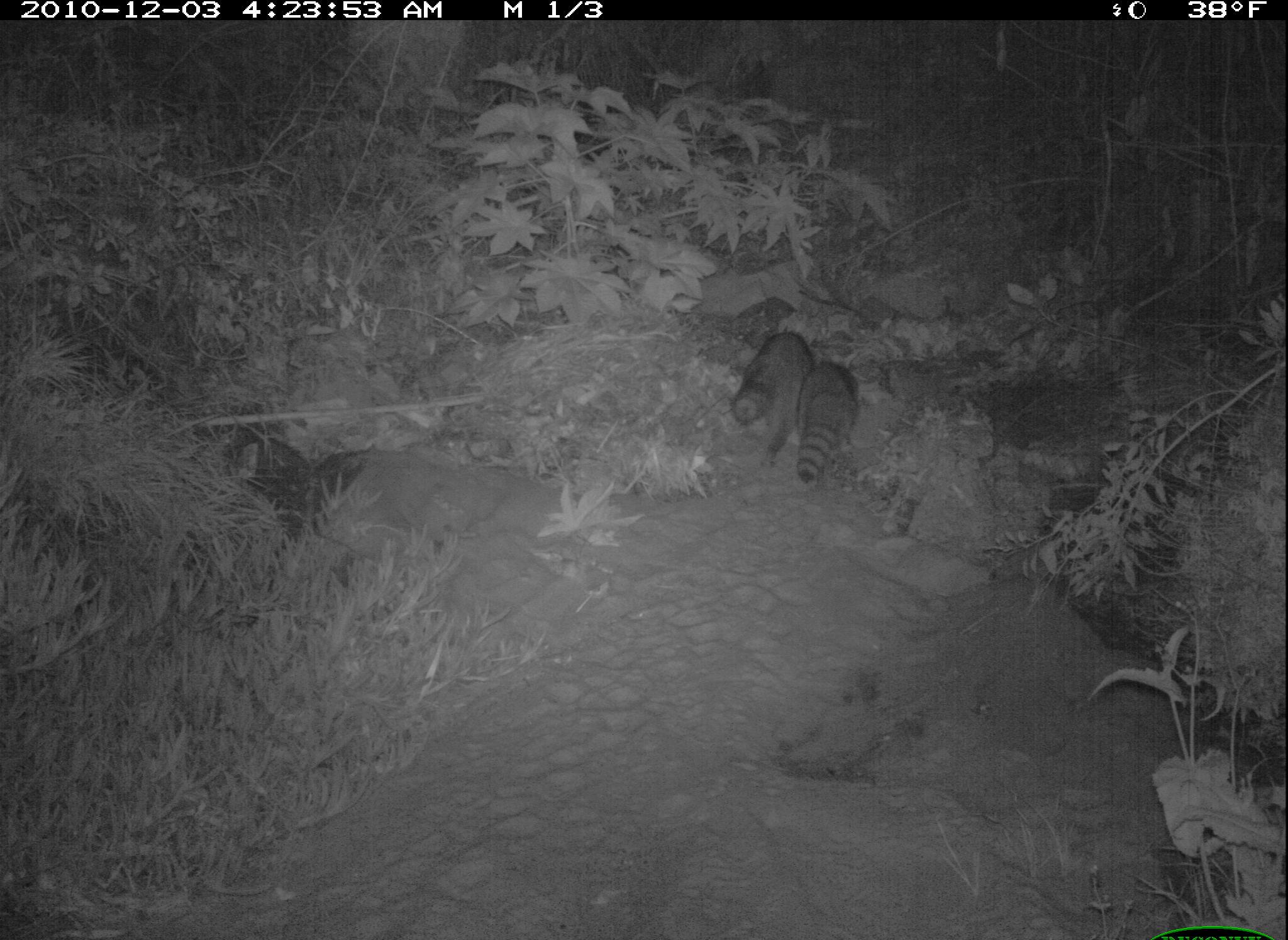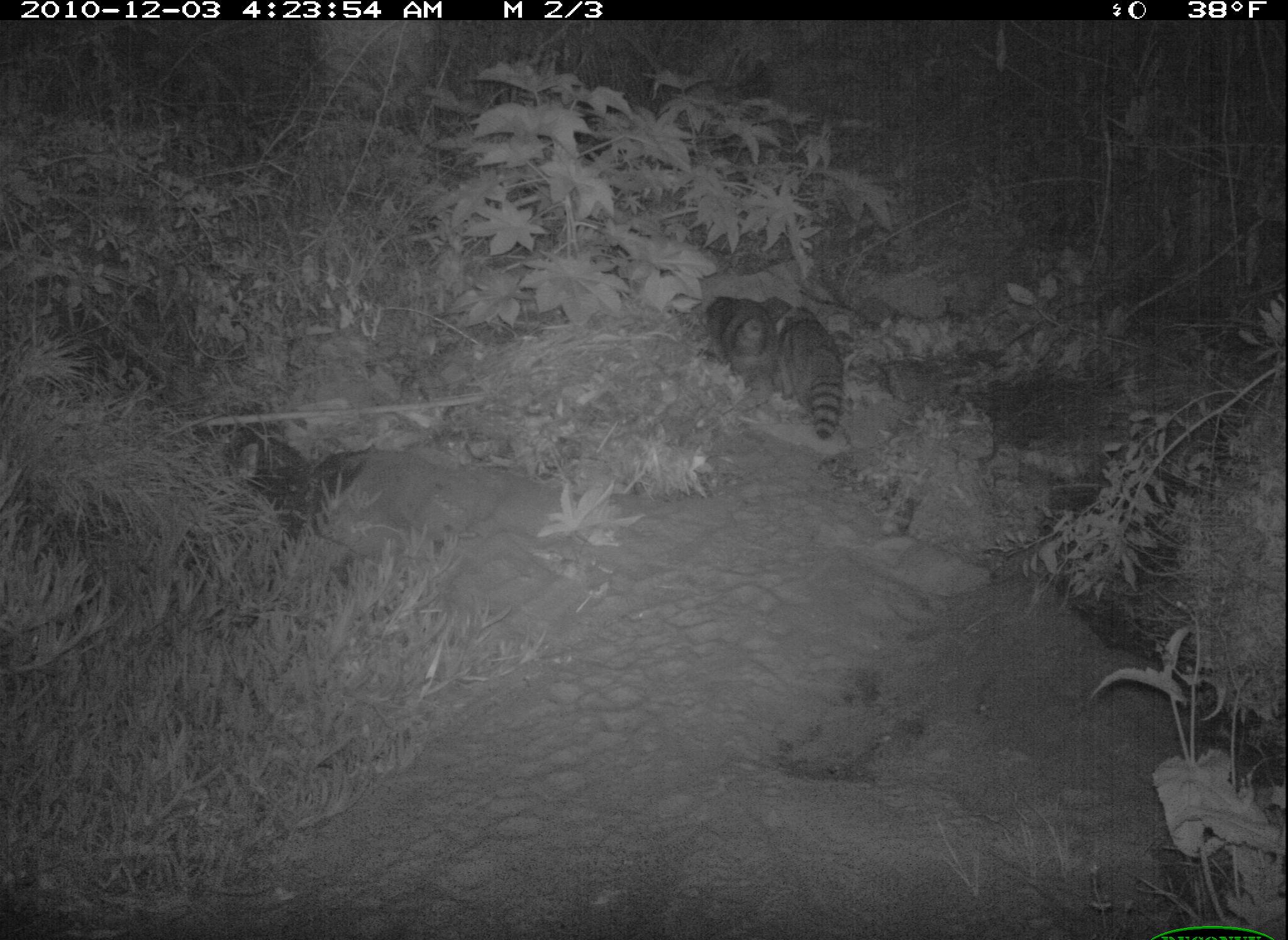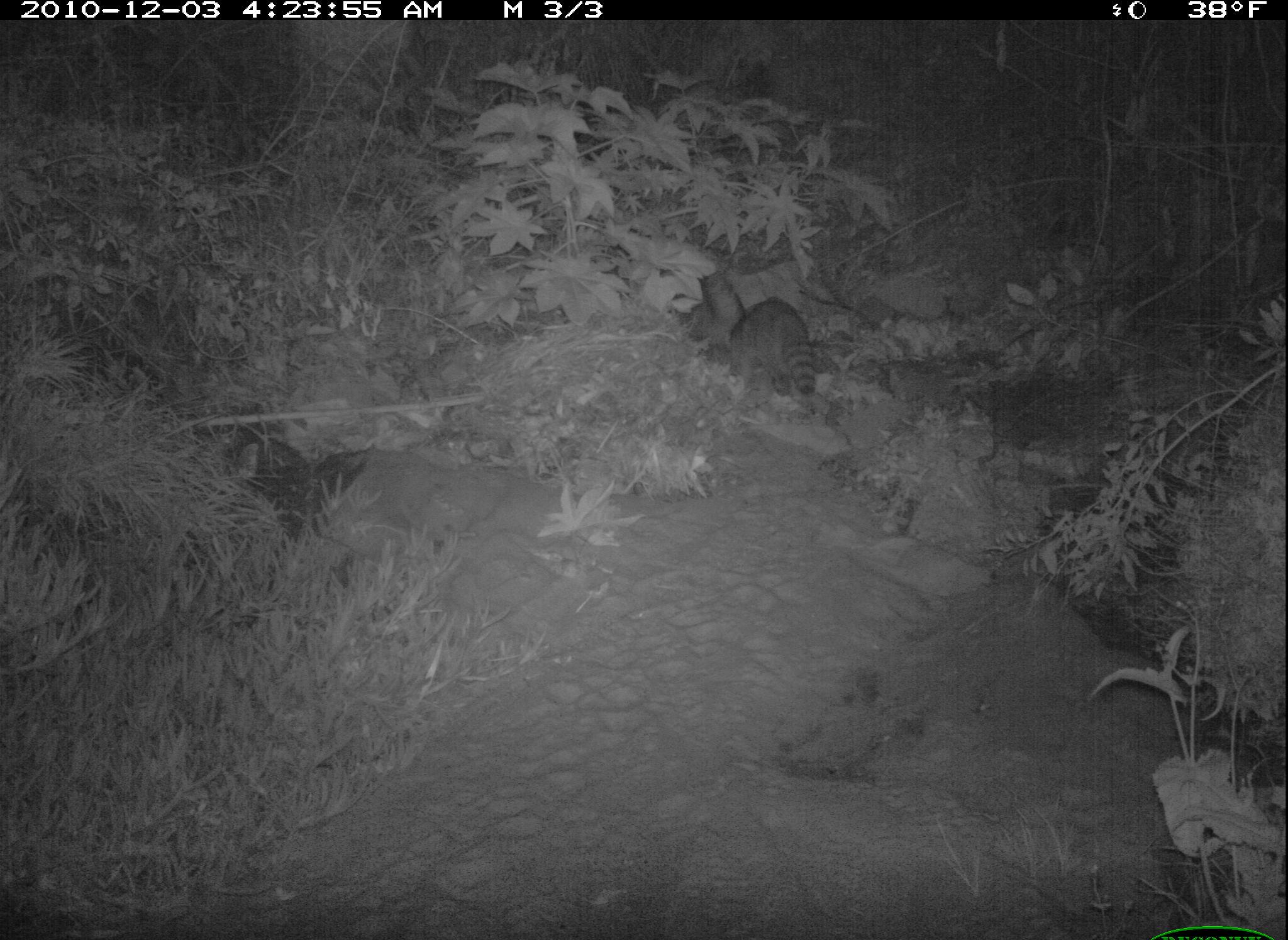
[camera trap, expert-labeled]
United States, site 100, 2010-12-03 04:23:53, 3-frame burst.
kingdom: Animalia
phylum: Chordata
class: Mammalia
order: Carnivora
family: Procyonidae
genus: Procyon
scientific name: Procyon lotor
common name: raccoon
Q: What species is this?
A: Raccoon (Procyon lotor).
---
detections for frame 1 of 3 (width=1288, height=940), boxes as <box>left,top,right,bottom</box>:
raccoon: <box>720,327,819,467</box>; <box>779,350,865,490</box>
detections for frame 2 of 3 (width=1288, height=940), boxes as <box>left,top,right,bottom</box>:
raccoon: <box>696,279,865,451</box>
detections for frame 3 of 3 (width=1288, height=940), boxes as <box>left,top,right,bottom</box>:
raccoon: <box>712,279,835,407</box>